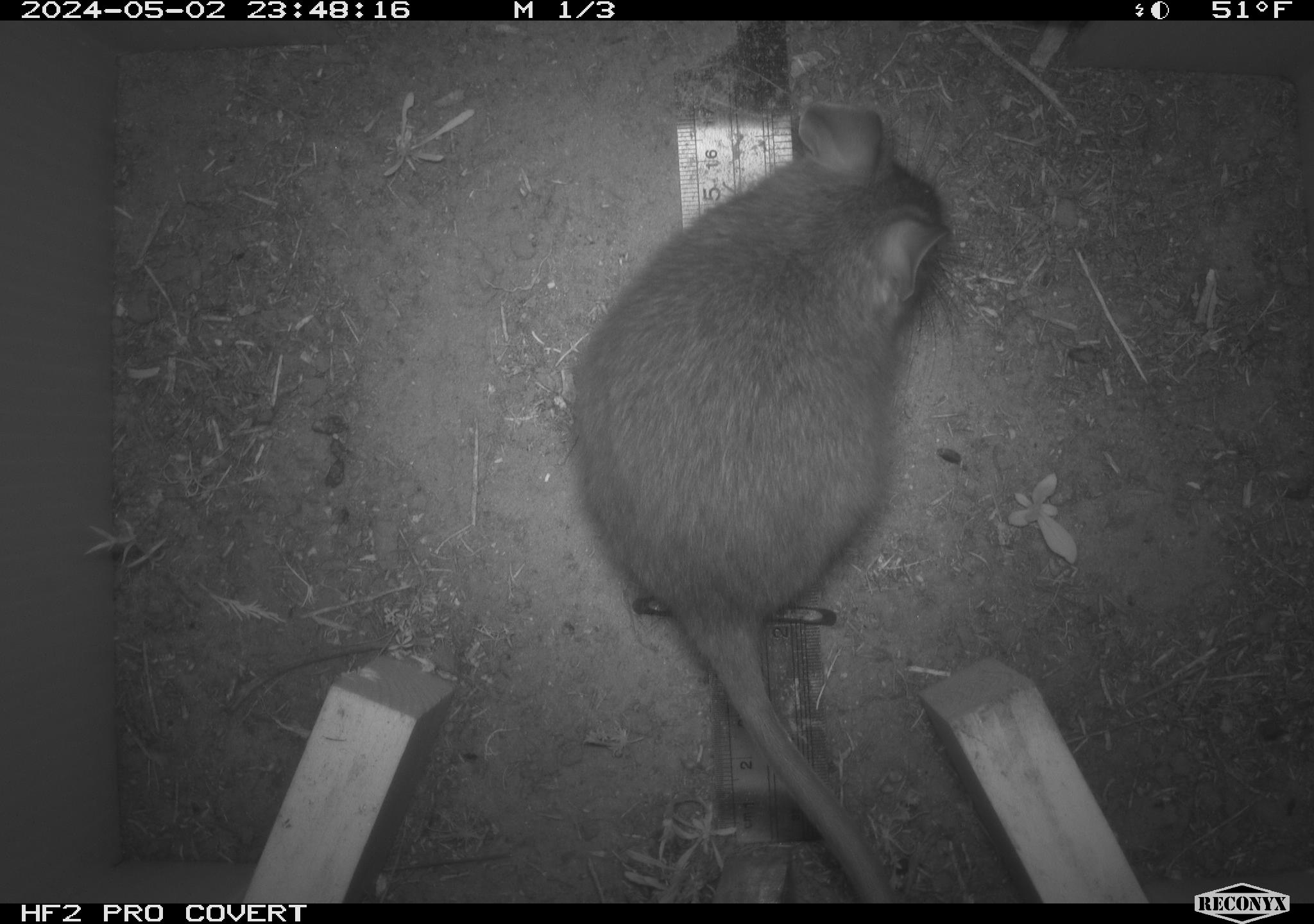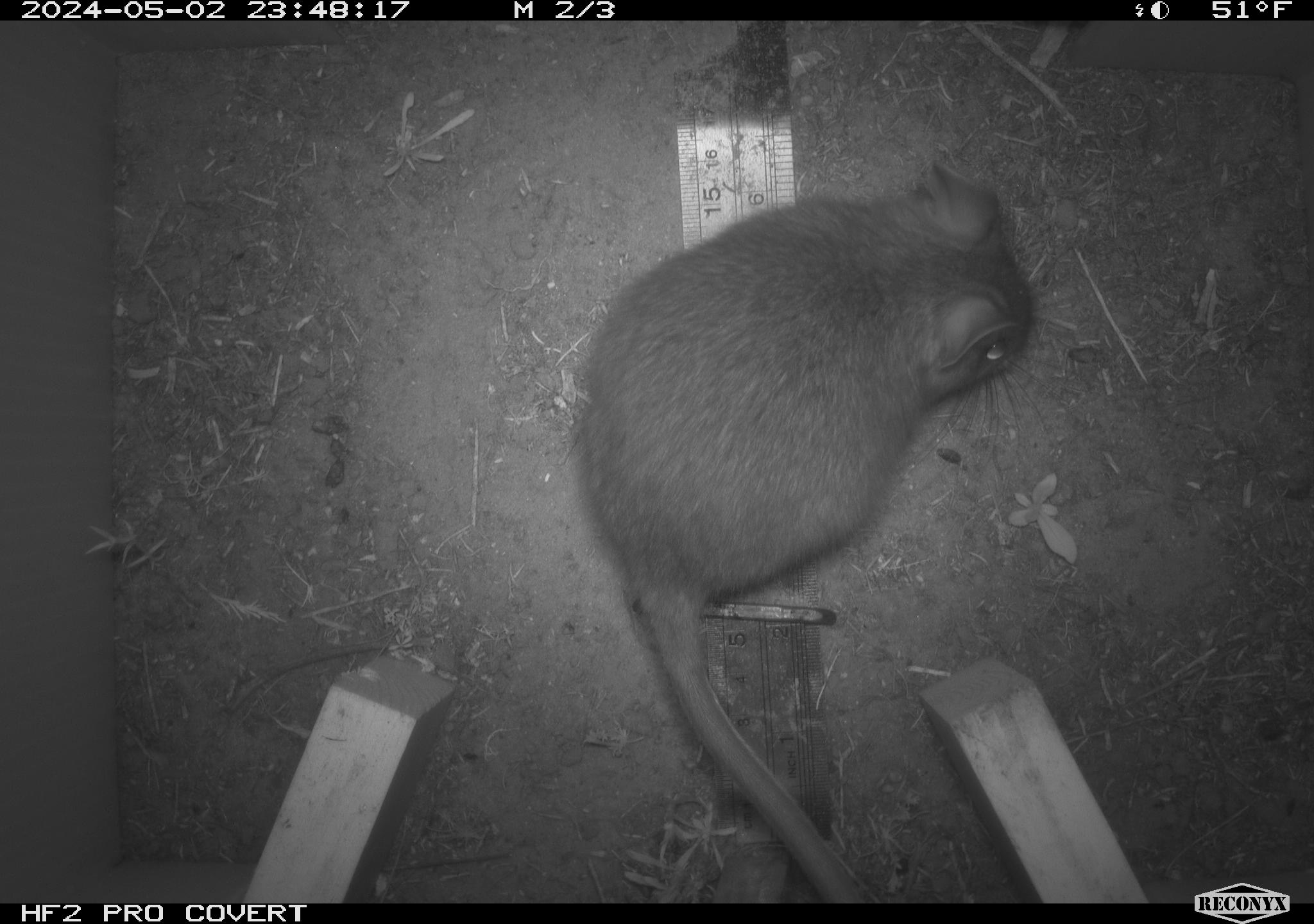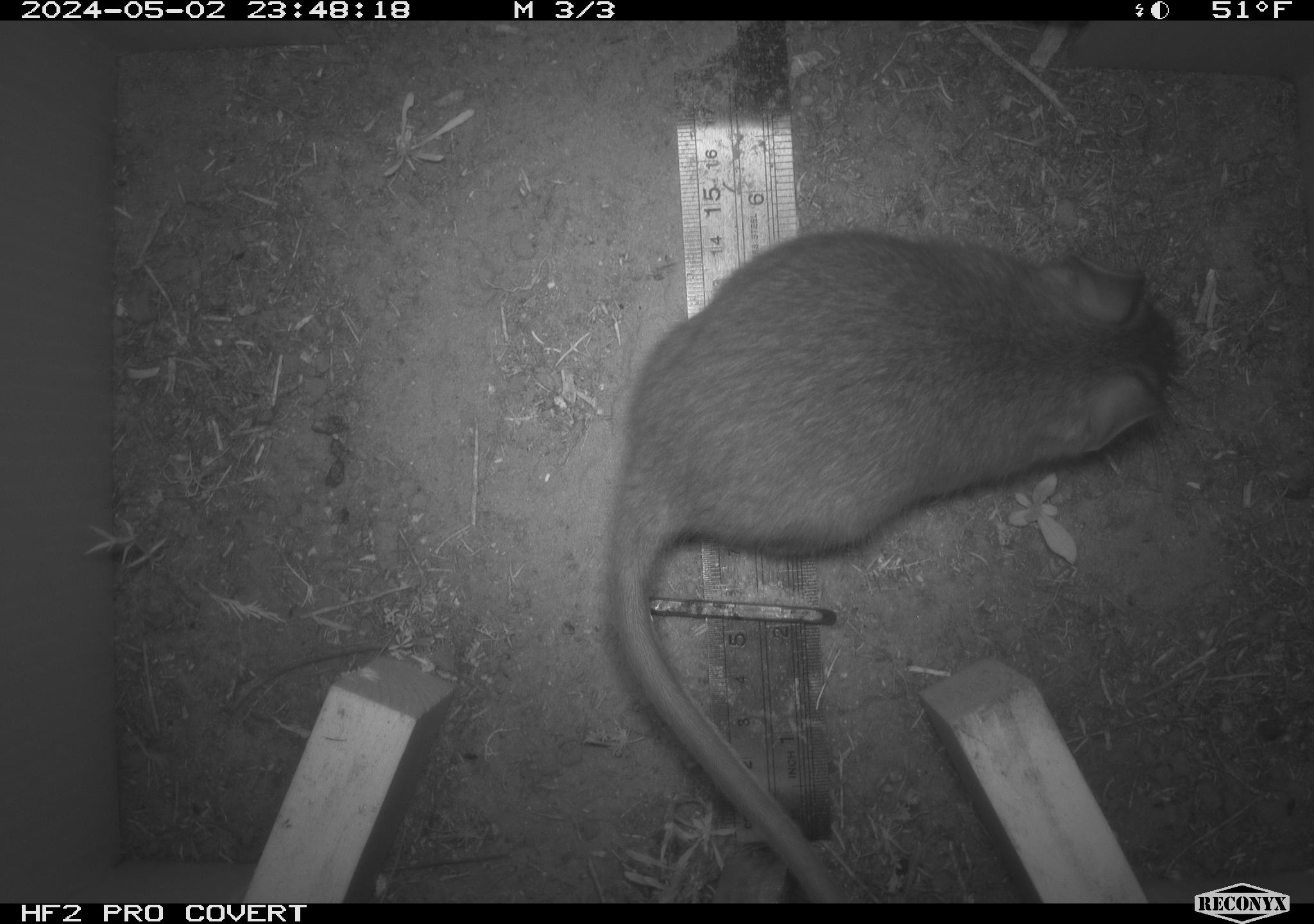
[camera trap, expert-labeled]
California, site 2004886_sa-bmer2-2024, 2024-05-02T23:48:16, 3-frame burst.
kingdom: Animalia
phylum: Chordata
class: Mammalia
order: Rodentia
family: Cricetidae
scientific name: Cricetidae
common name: hamsters, voles, lemmings, and allies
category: cricetidae family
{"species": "cricetidae family (hamsters, voles, lemmings, and allies) (Cricetidae)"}